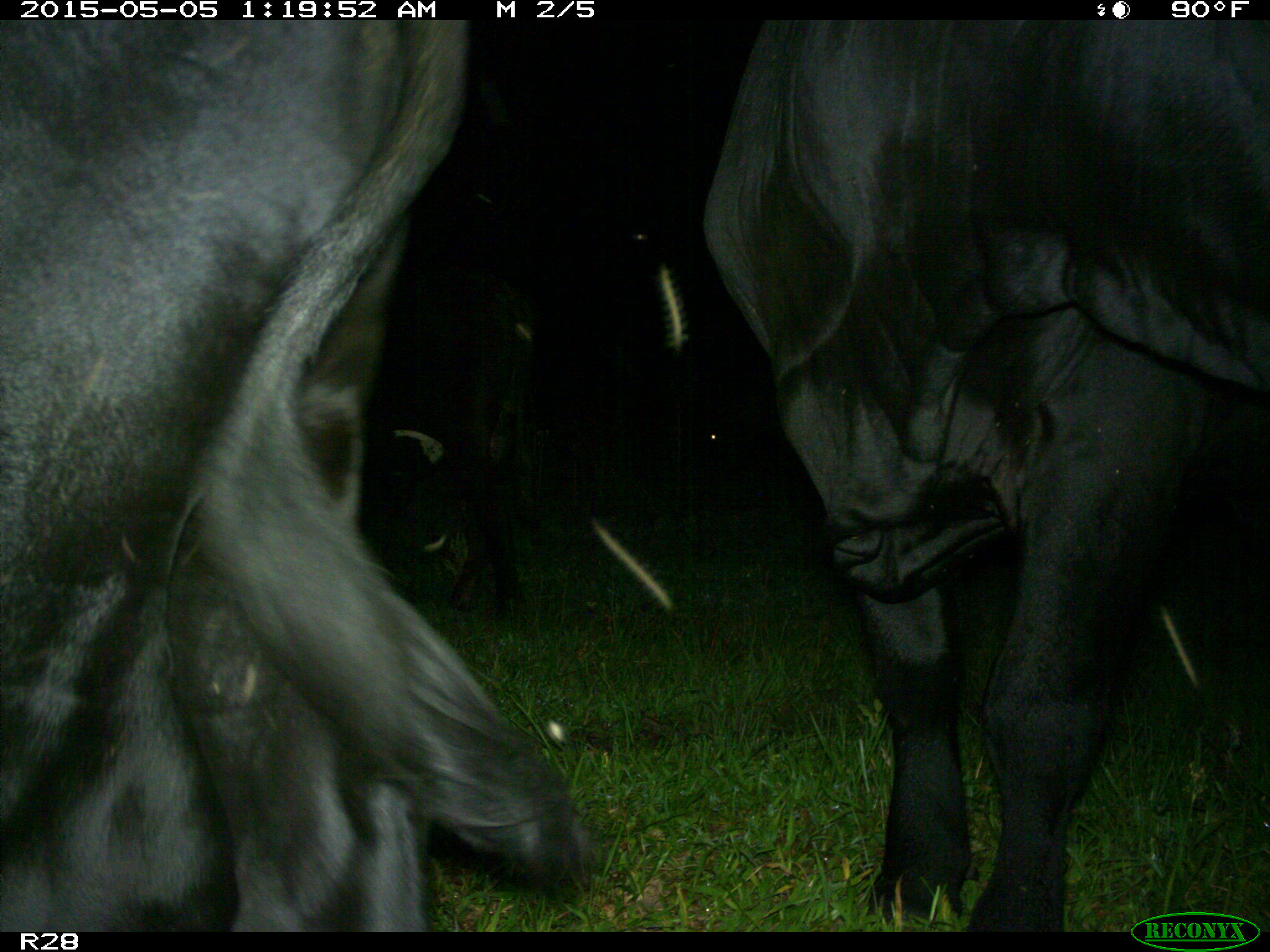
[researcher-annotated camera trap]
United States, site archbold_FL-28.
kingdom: Animalia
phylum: Chordata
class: Mammalia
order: Artiodactyla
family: Bovidae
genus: Bos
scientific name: Bos taurus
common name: domestic cow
Bos taurus (domestic cow).